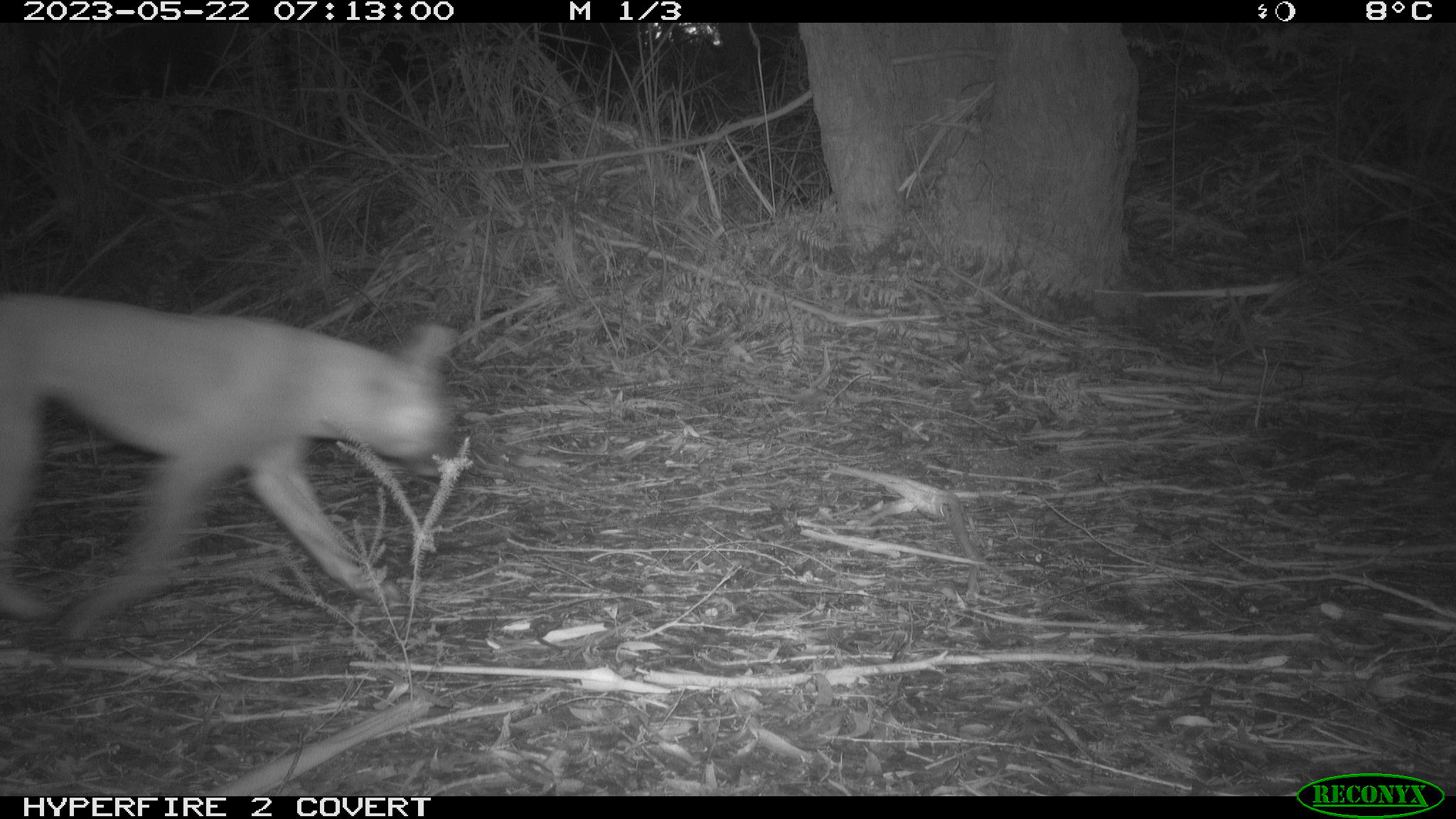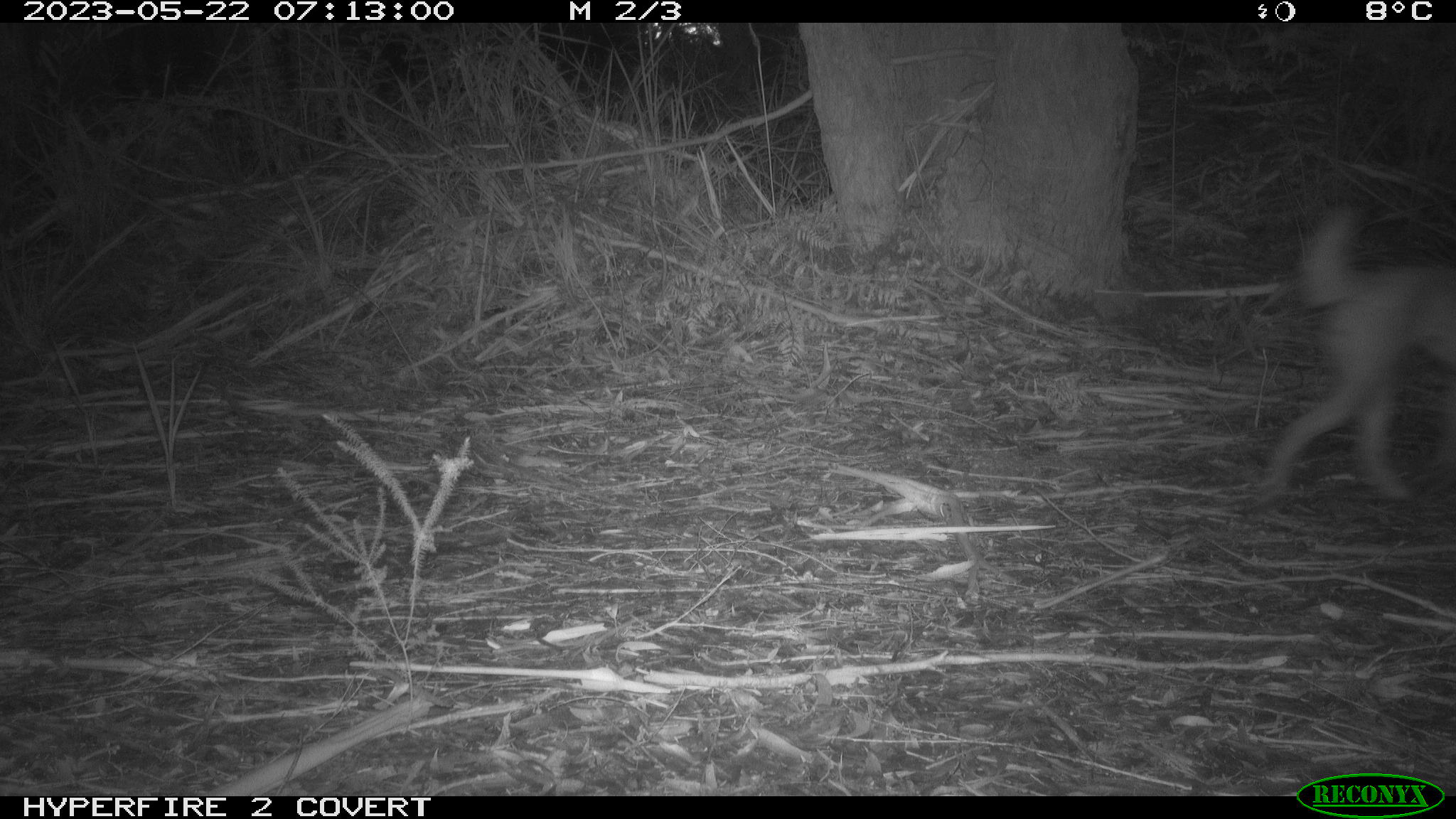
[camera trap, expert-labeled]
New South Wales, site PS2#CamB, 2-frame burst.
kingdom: Animalia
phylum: Chordata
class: Mammalia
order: Carnivora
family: Canidae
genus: Canis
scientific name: Canis familiaris dingo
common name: dingo